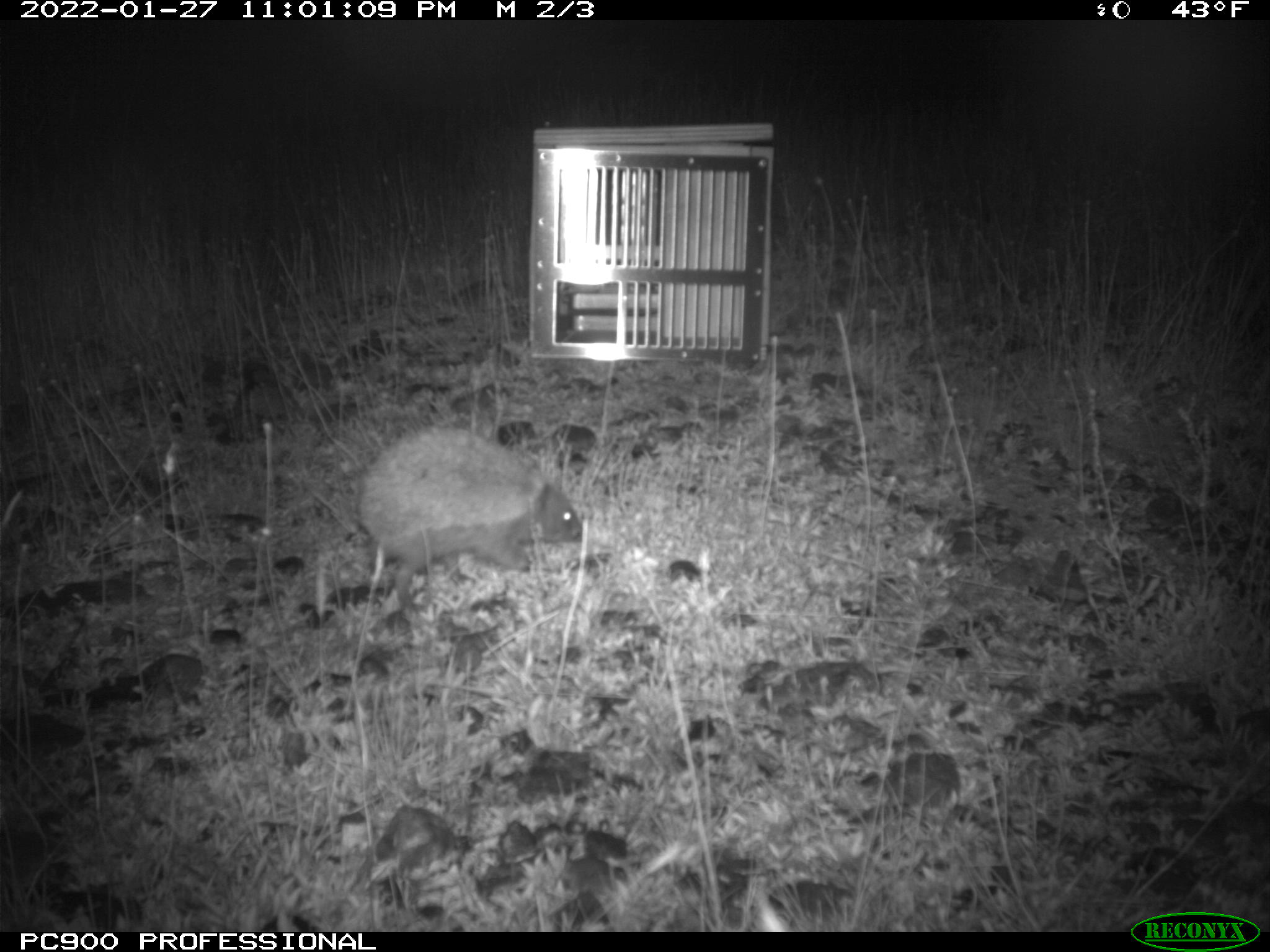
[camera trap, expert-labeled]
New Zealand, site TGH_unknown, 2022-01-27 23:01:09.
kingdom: Animalia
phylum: Chordata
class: Mammalia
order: Eulipotyphla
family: Erinaceidae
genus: Erinaceus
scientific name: Erinaceus europaeus europaeus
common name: european hedgehog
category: hedgehog